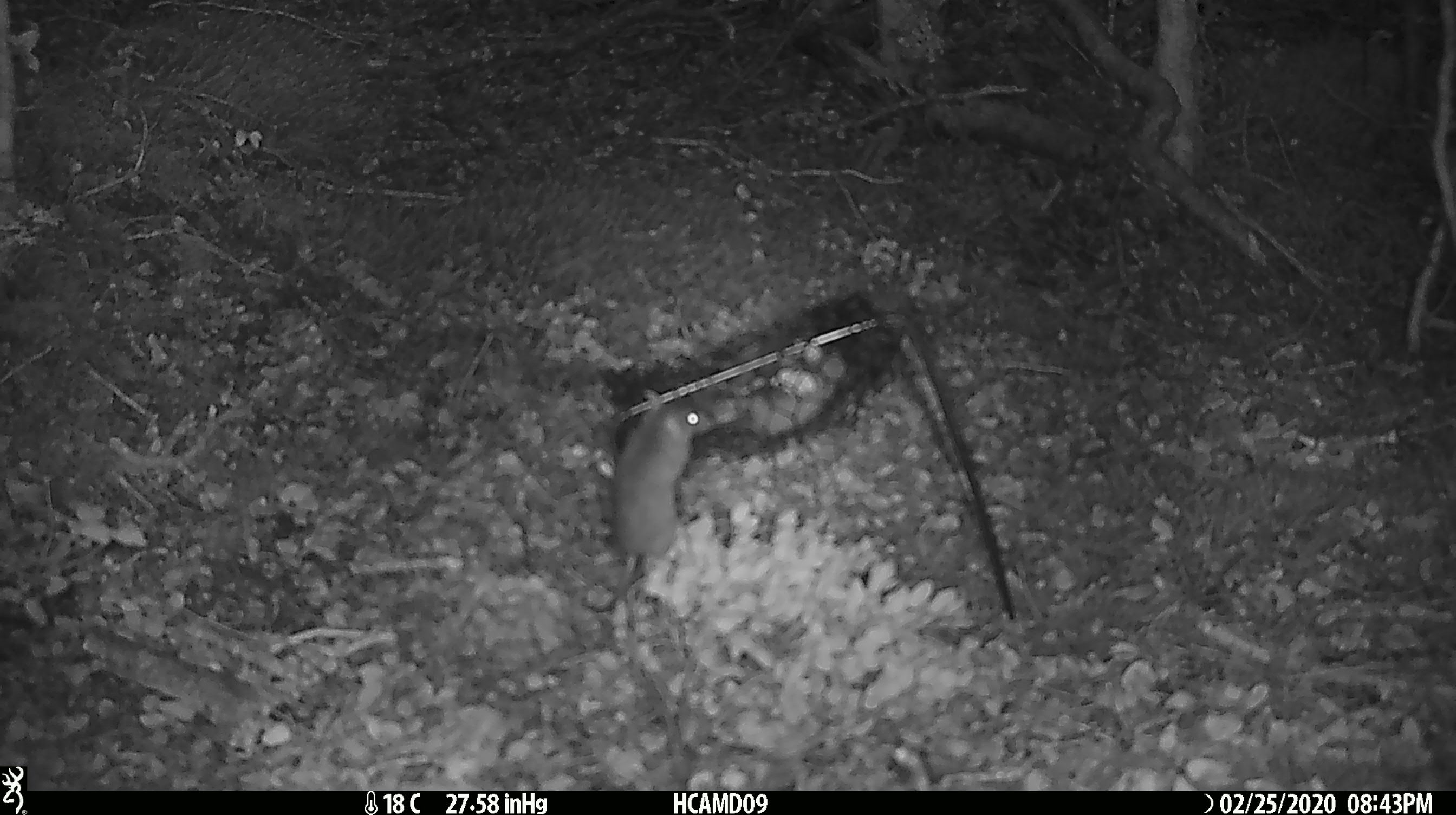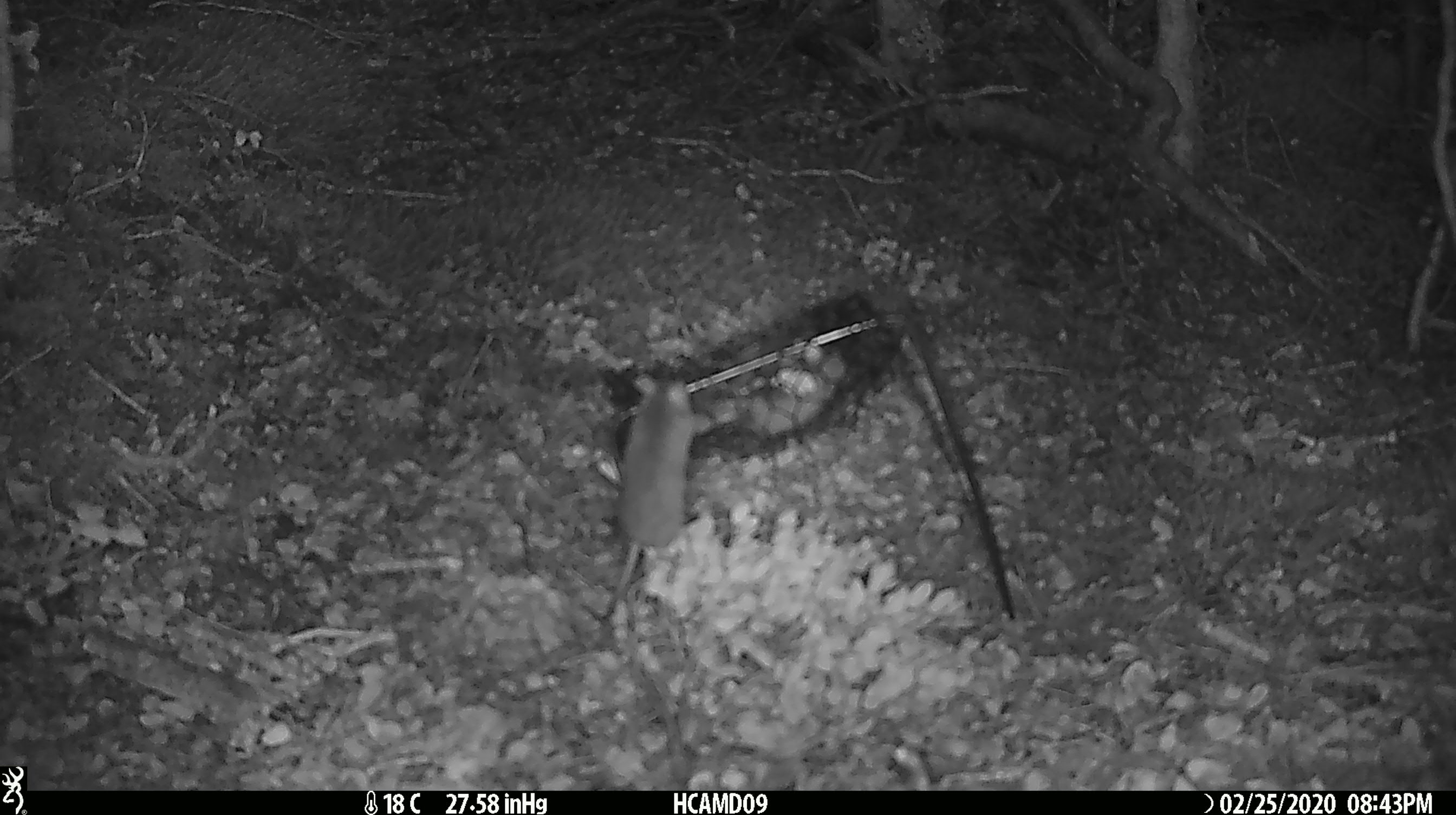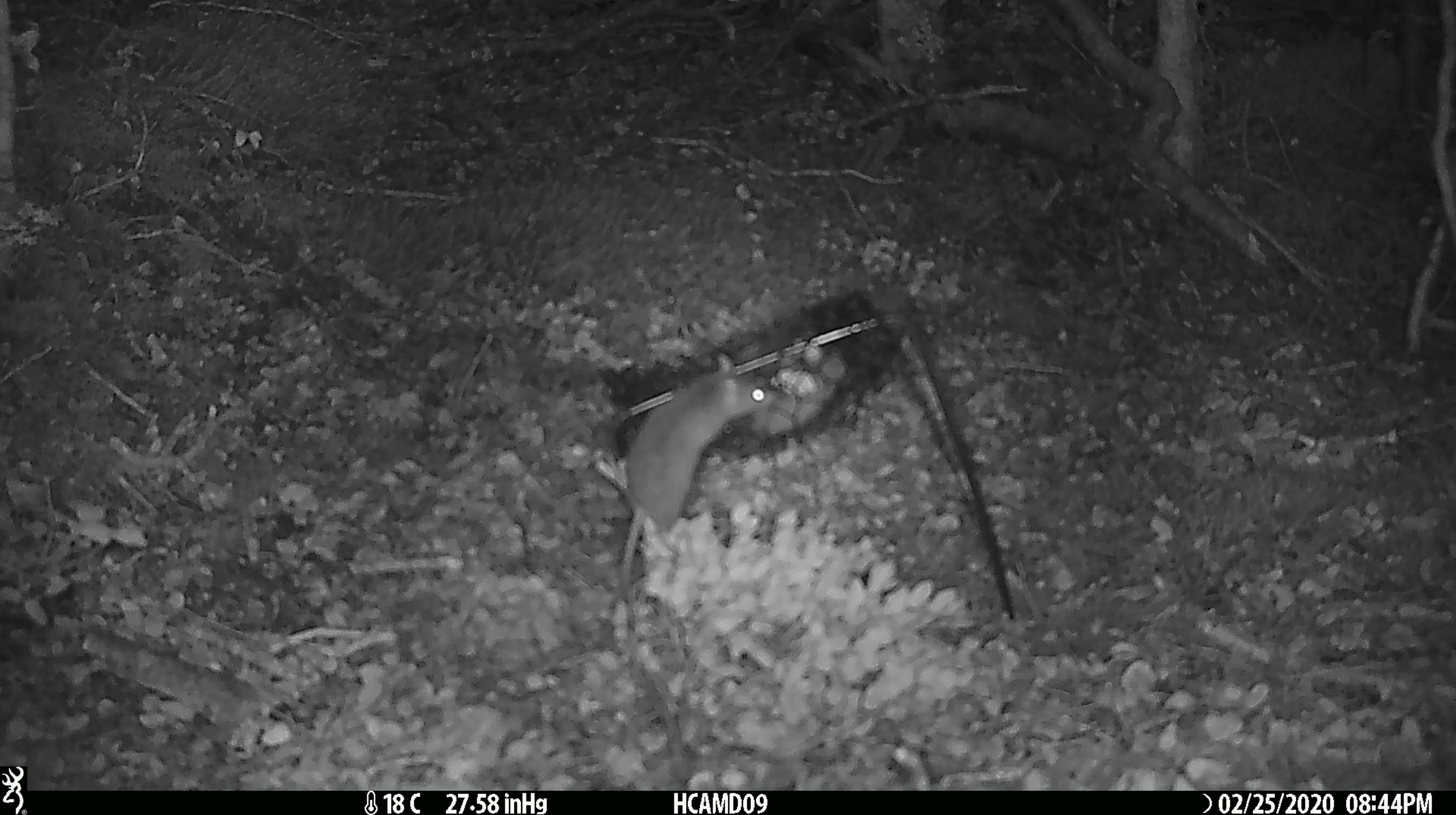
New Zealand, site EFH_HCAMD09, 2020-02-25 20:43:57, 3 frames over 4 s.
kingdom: Animalia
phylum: Chordata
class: Mammalia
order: Rodentia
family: Muridae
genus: Mus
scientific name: Mus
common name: mouse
Mouse (Mus).